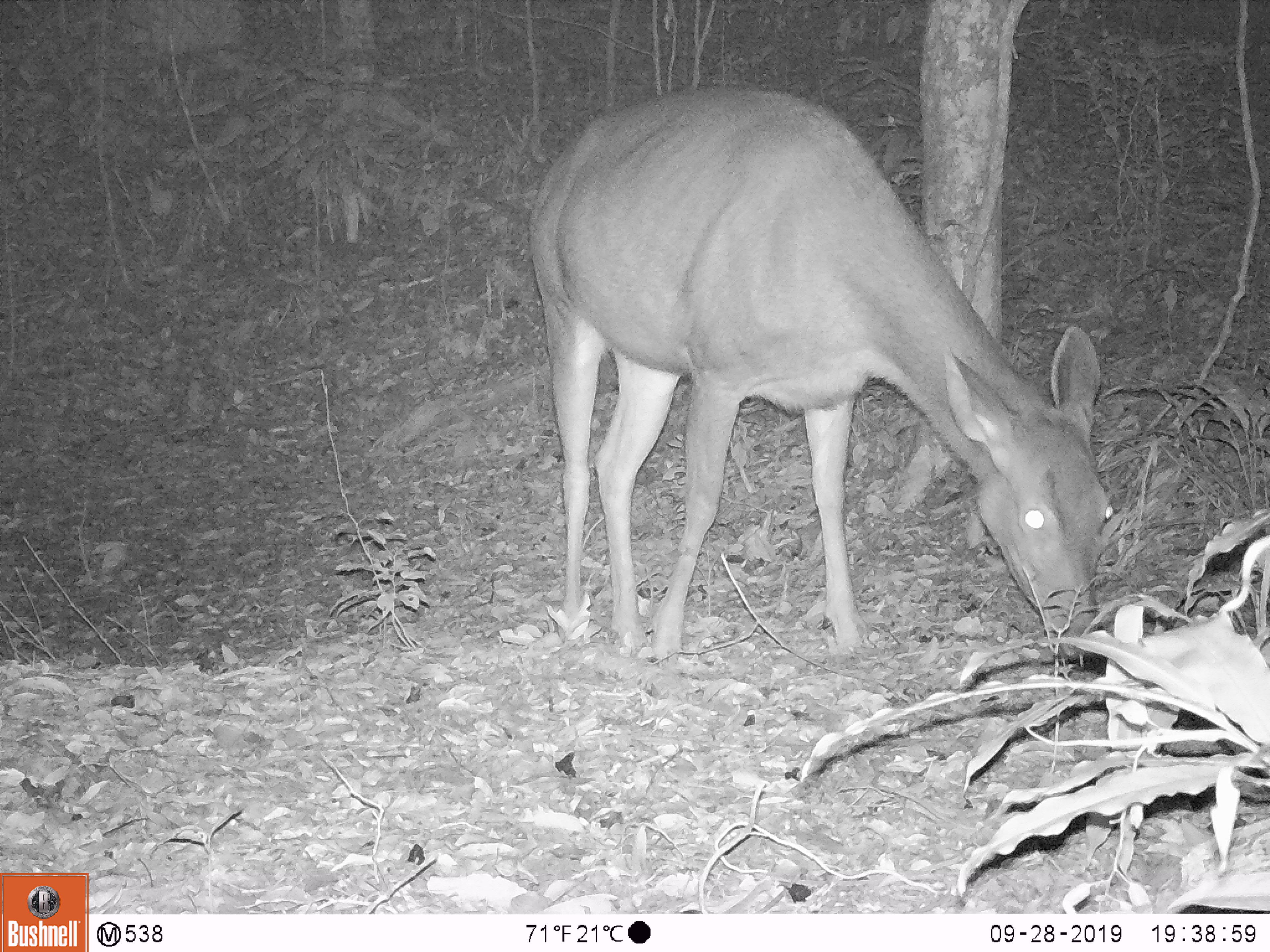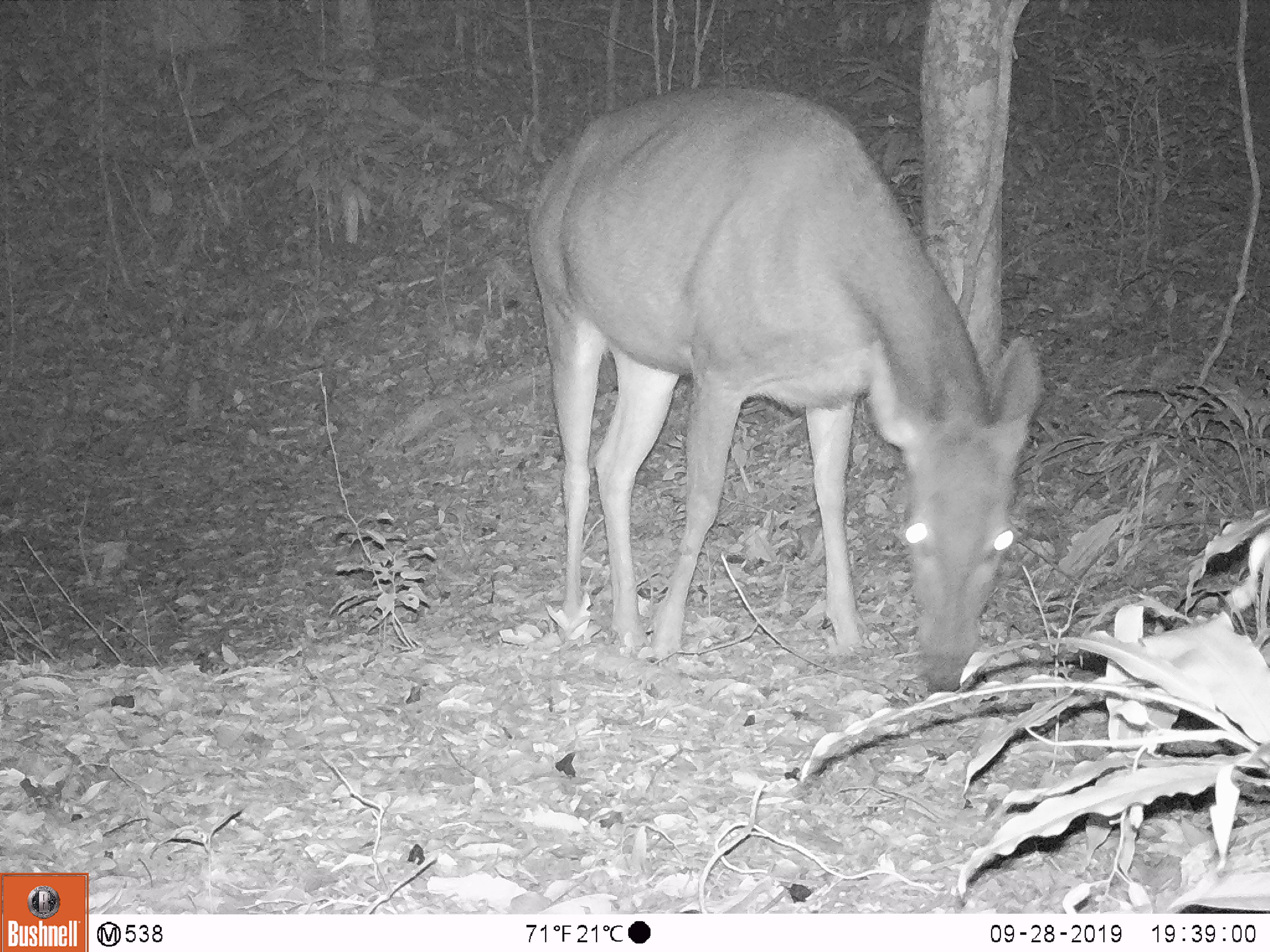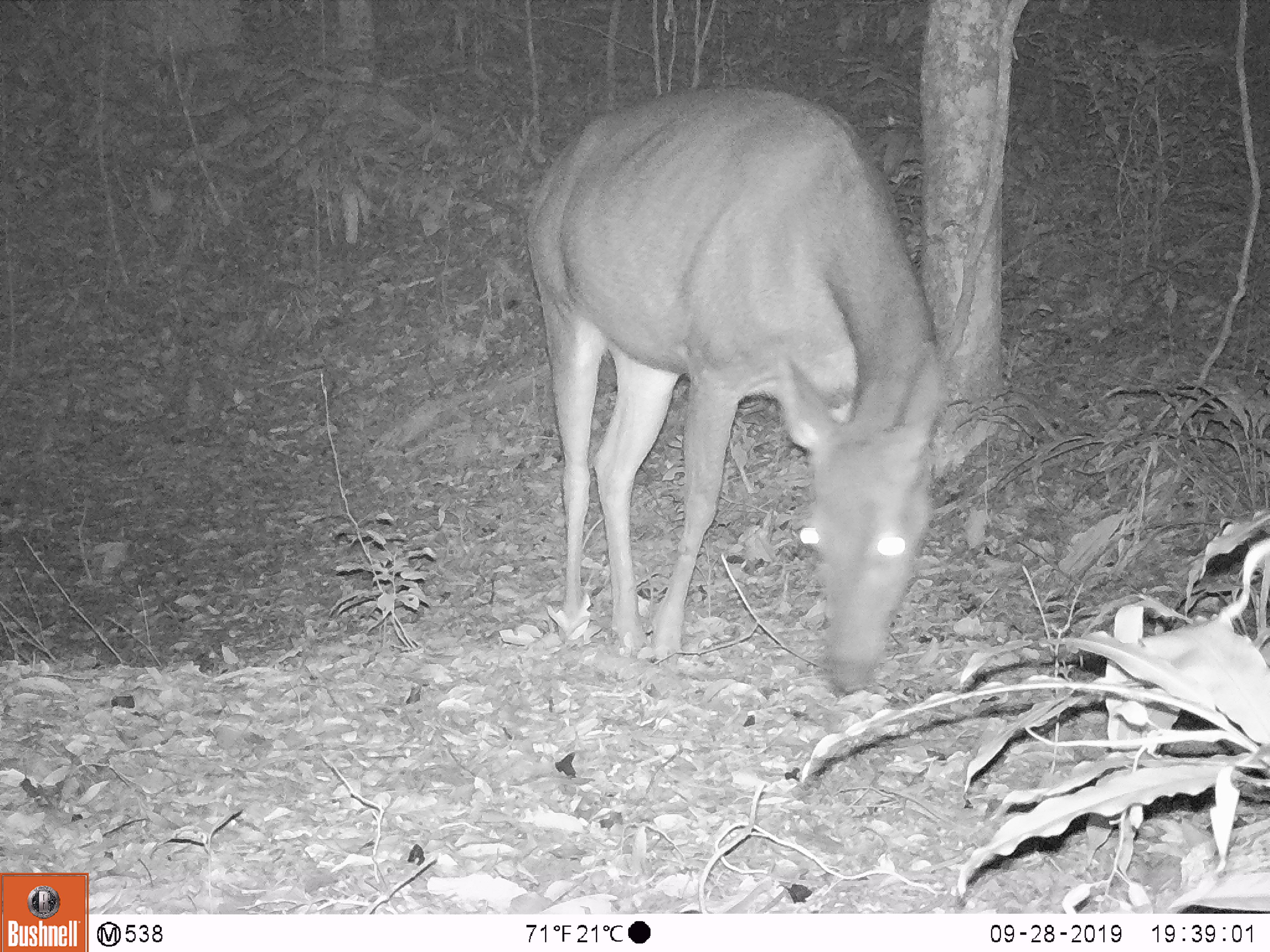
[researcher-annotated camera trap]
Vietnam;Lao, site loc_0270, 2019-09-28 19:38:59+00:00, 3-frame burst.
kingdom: Animalia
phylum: Chordata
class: Mammalia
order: Artiodactyla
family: Cervidae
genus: Rusa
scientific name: Rusa unicolor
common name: sambar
Sambar (Rusa unicolor). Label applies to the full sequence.